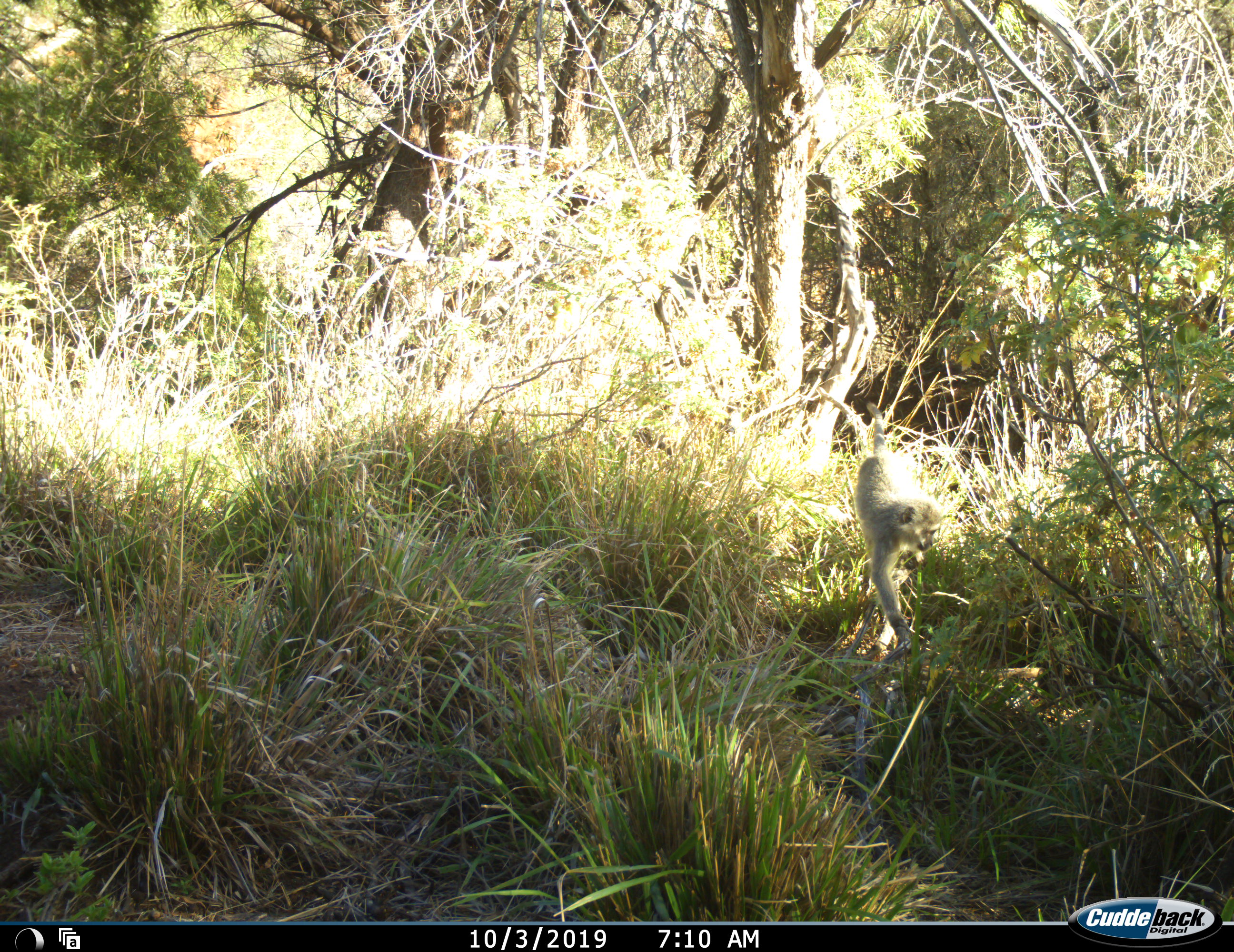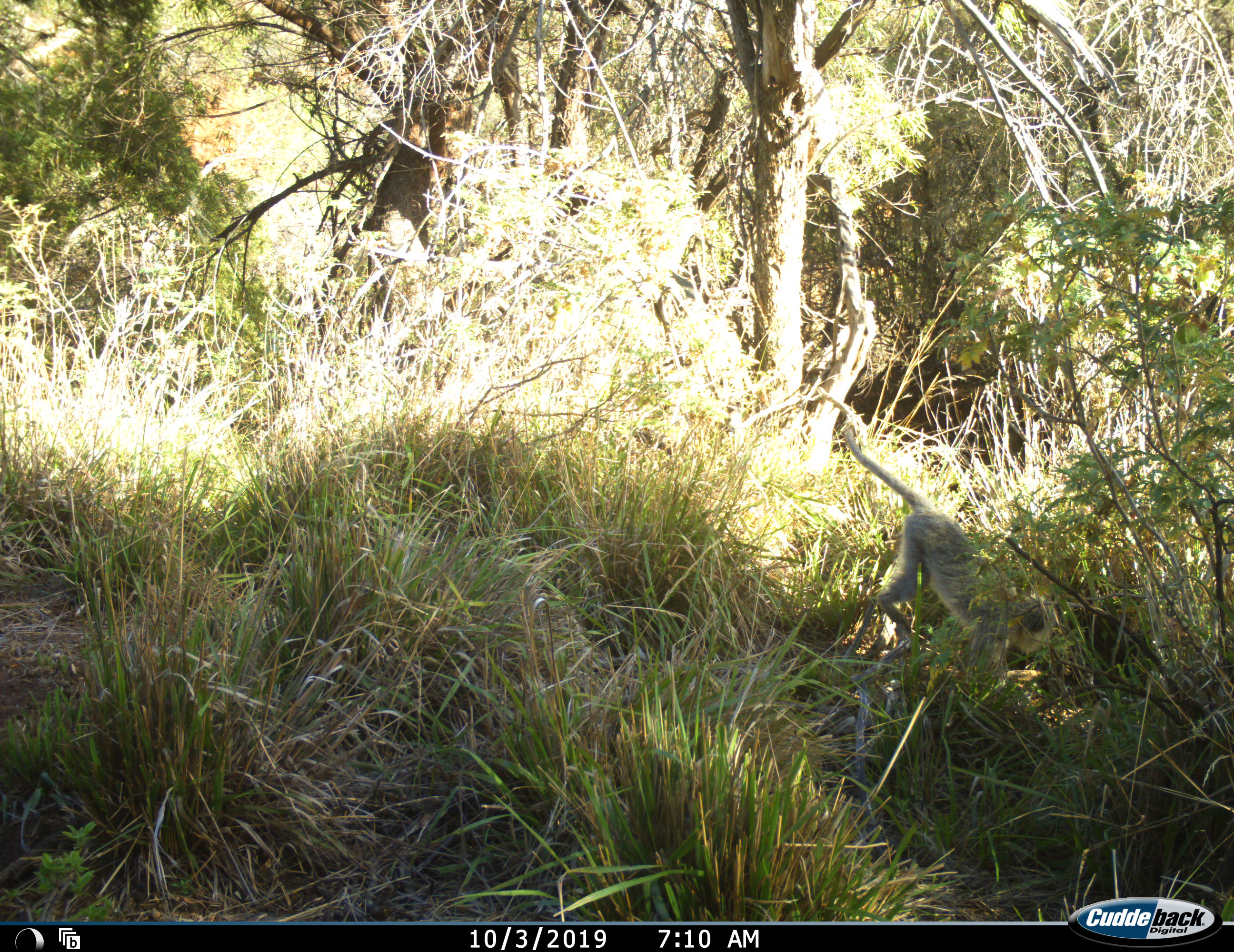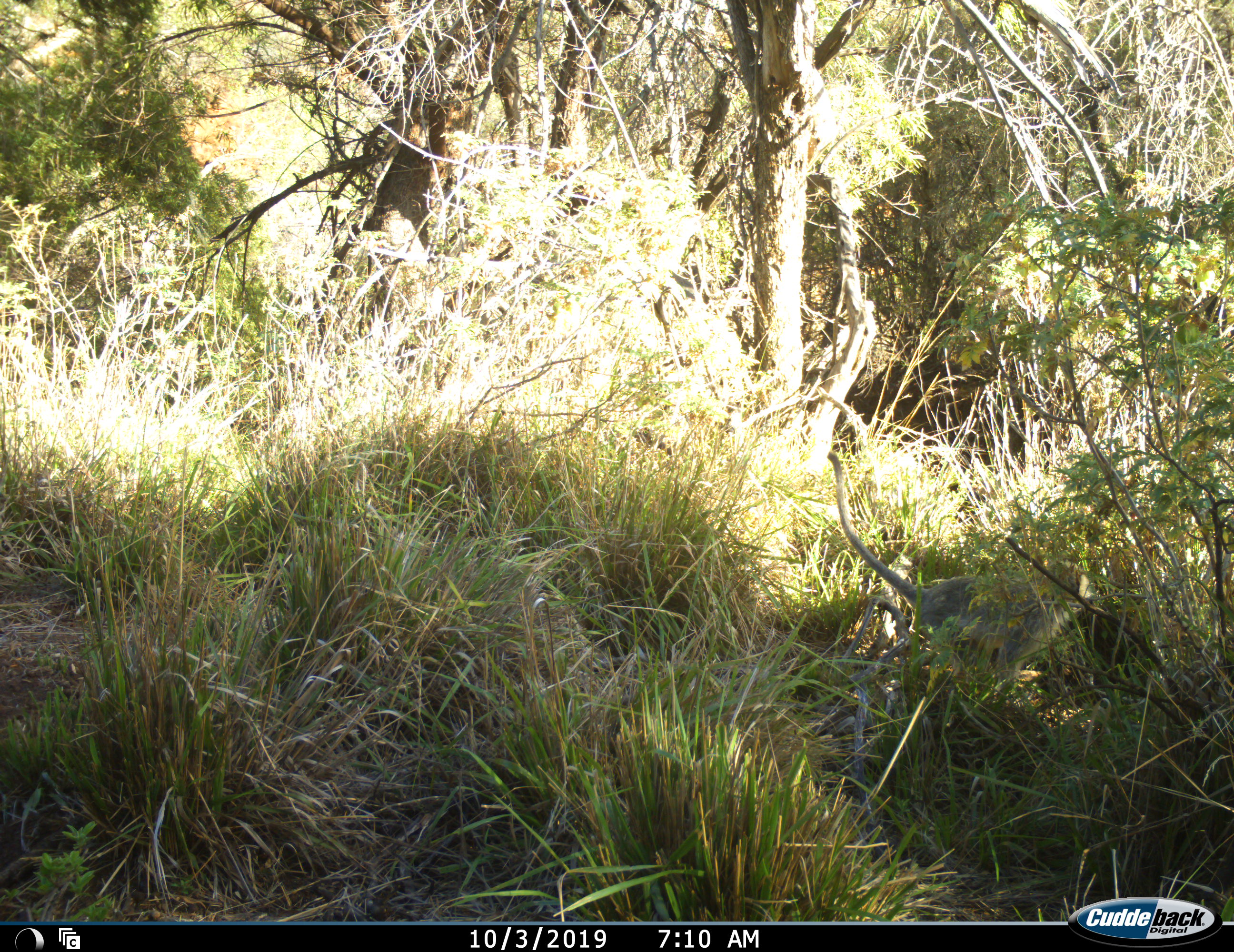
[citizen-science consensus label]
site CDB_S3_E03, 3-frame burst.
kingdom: Animalia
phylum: Chordata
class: Mammalia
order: Primates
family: Cercopithecidae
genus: Chlorocebus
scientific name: Chlorocebus pygerythrus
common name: vervet monkey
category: monkeyvervet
Monkeyvervet (vervet monkey) (Chlorocebus pygerythrus), count 1. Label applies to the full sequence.